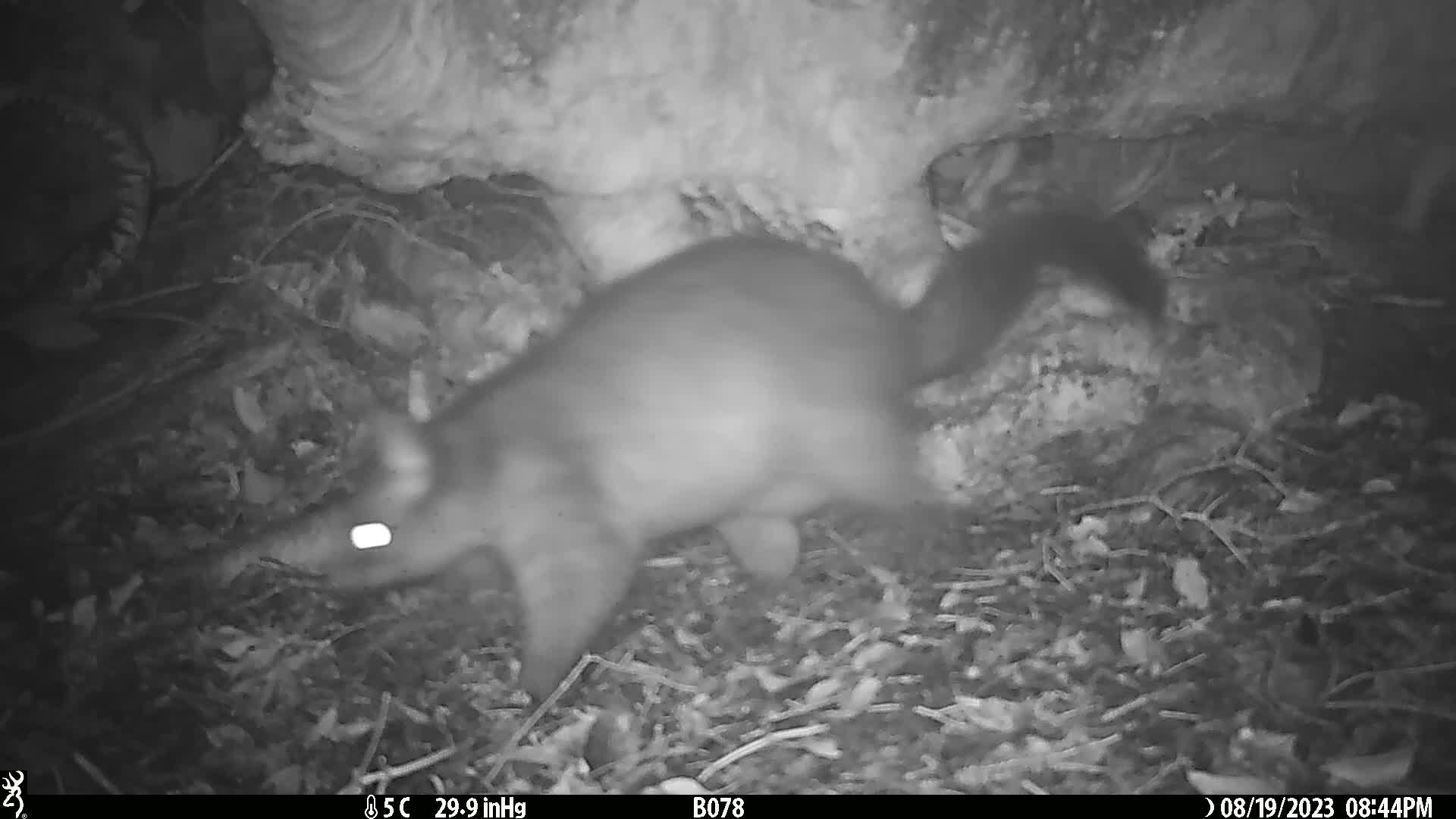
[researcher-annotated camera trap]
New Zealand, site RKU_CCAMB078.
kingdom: Animalia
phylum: Chordata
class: Mammalia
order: Diprotodontia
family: Phalangeridae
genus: Trichosurus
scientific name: Trichosurus vulpecula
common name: common brushtail possum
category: possum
Possum (common brushtail possum) (Trichosurus vulpecula).